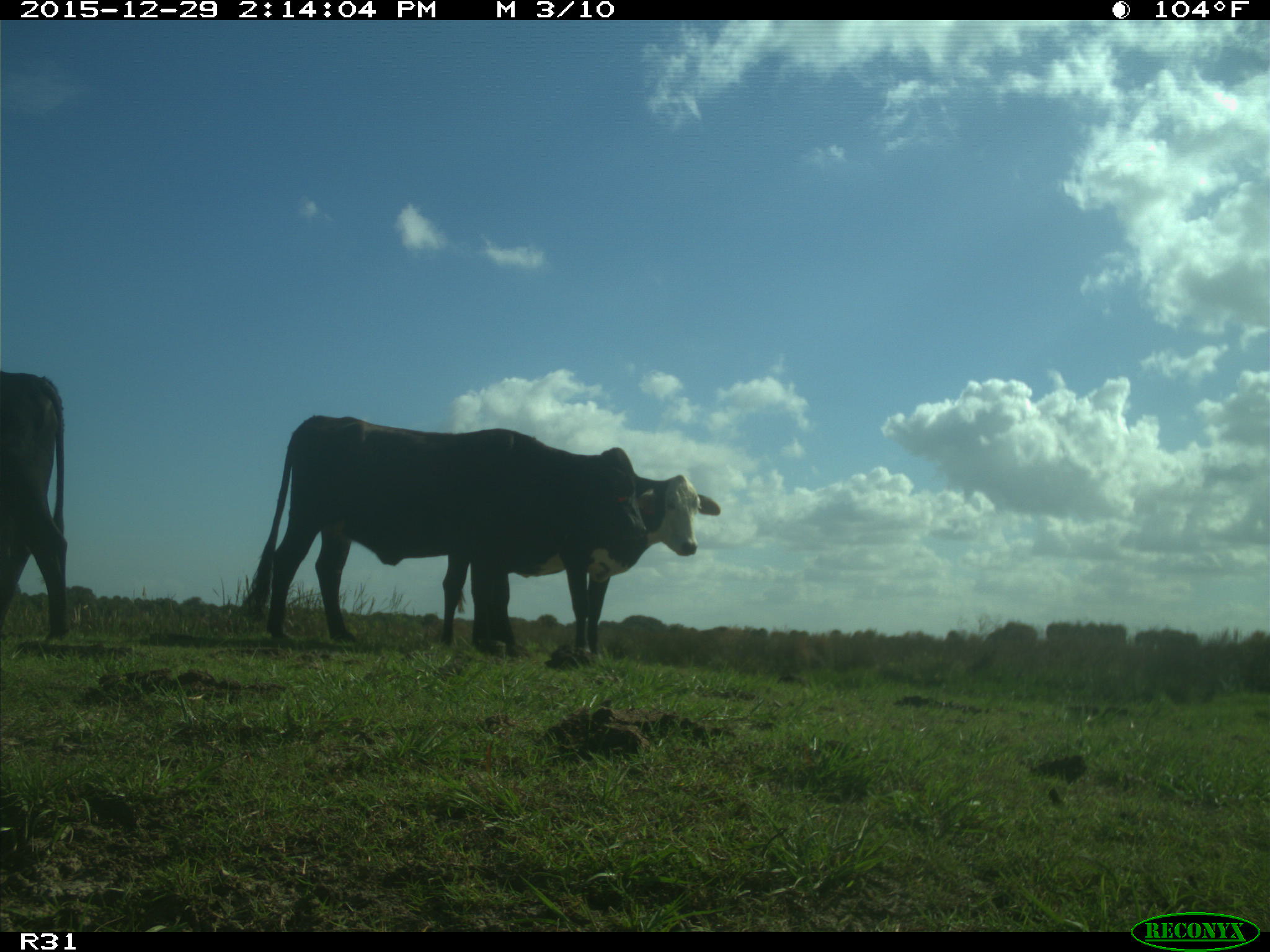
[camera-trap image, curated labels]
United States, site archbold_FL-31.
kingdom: Animalia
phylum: Chordata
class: Mammalia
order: Artiodactyla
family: Bovidae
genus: Bos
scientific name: Bos taurus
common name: domestic cow